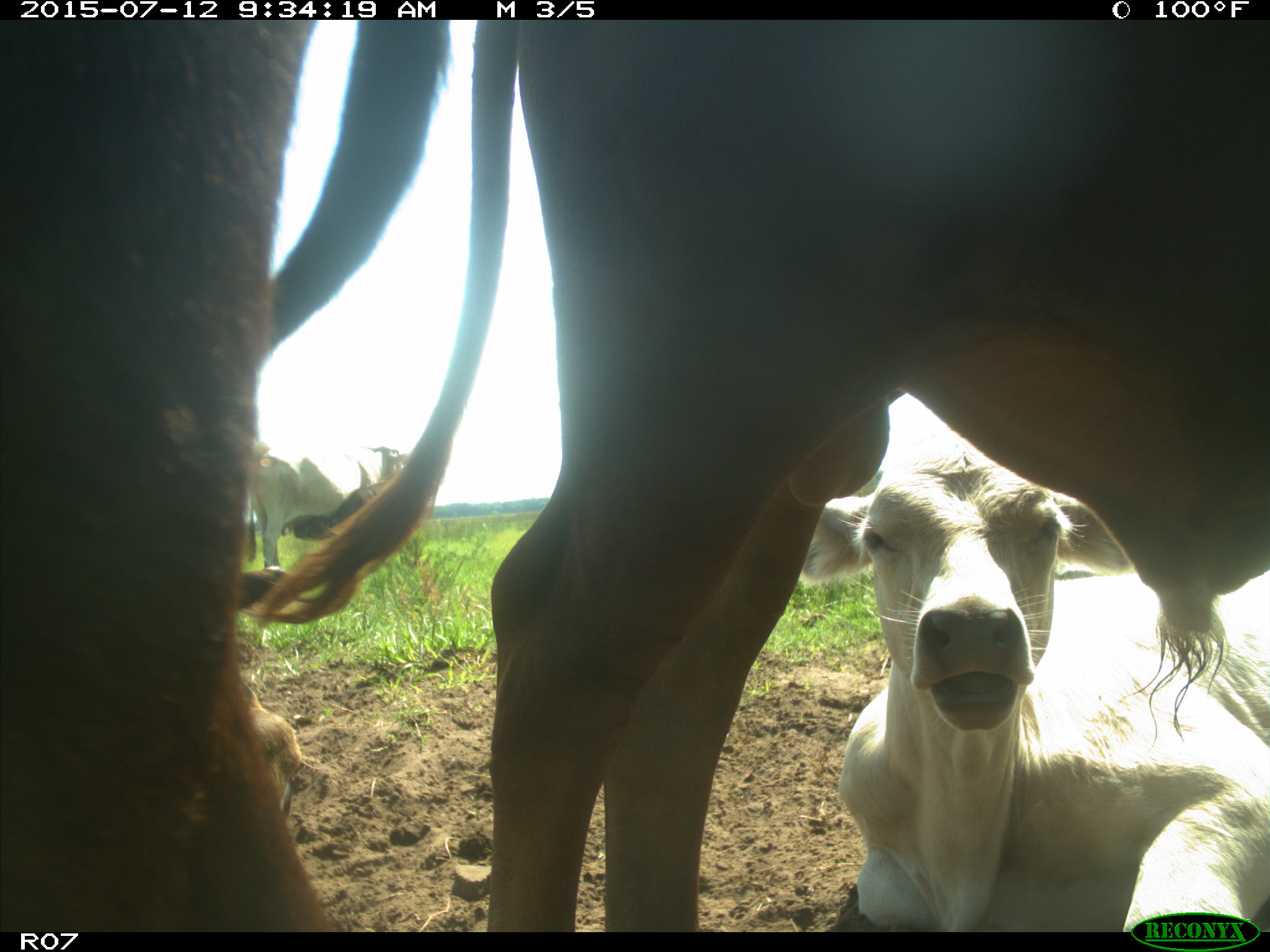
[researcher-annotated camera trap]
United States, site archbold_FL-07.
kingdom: Animalia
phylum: Chordata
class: Mammalia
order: Artiodactyla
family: Bovidae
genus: Bos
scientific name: Bos taurus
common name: domestic cow